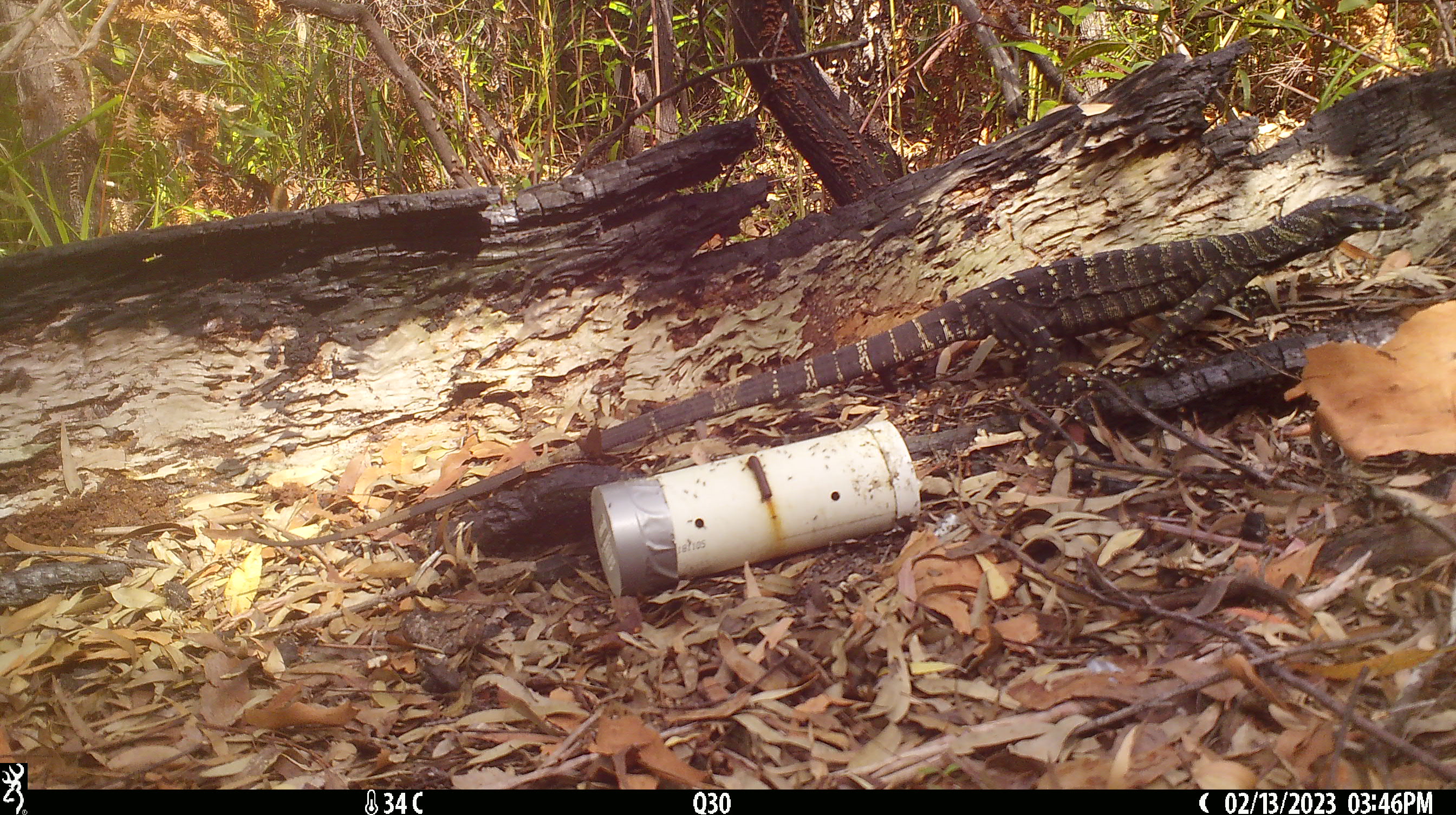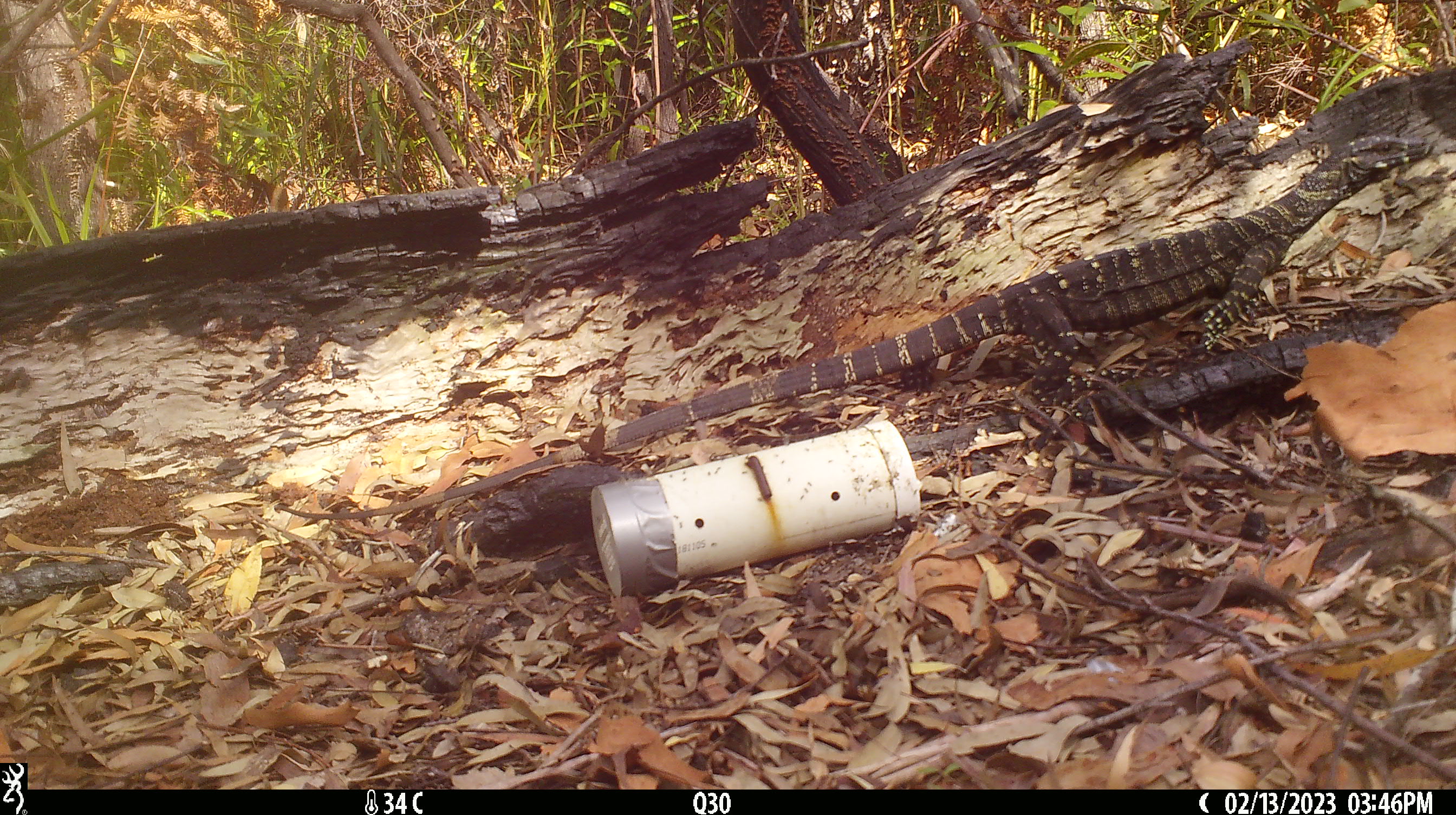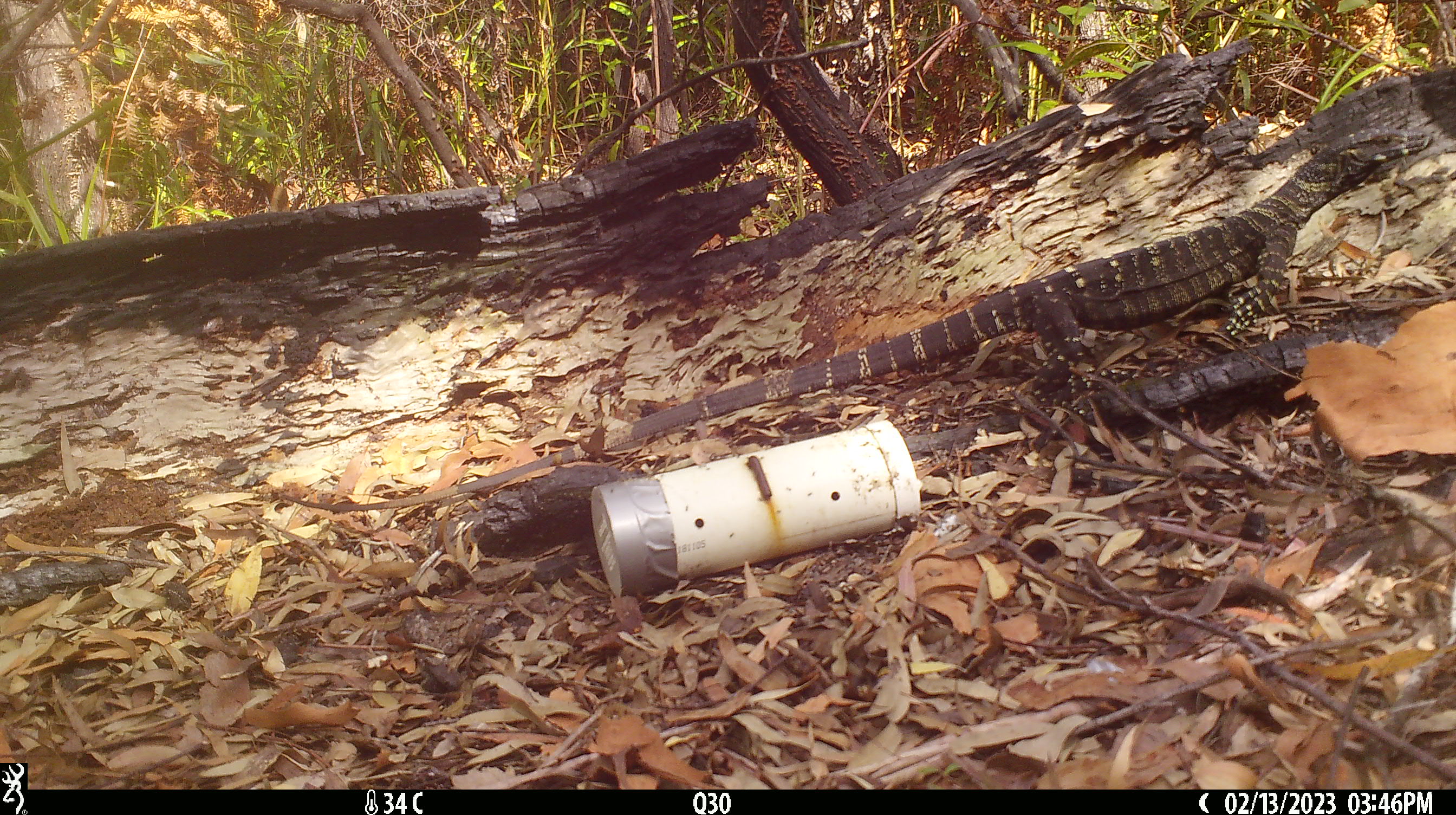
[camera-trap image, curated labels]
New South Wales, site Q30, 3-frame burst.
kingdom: Animalia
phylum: Chordata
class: Reptilia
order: Squamata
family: Varanidae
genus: Varanus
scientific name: Varanus varius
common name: lace monitor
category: goanna